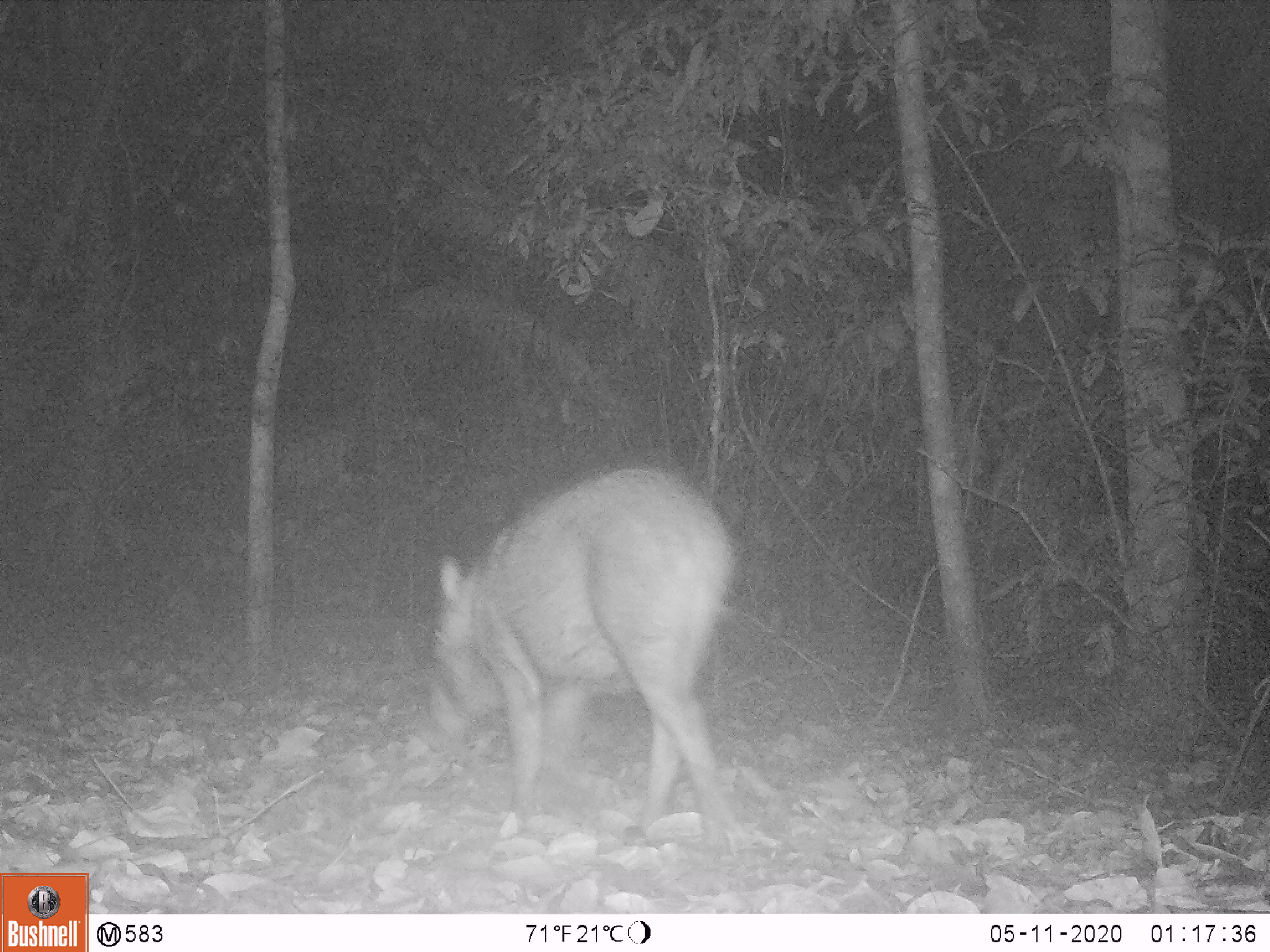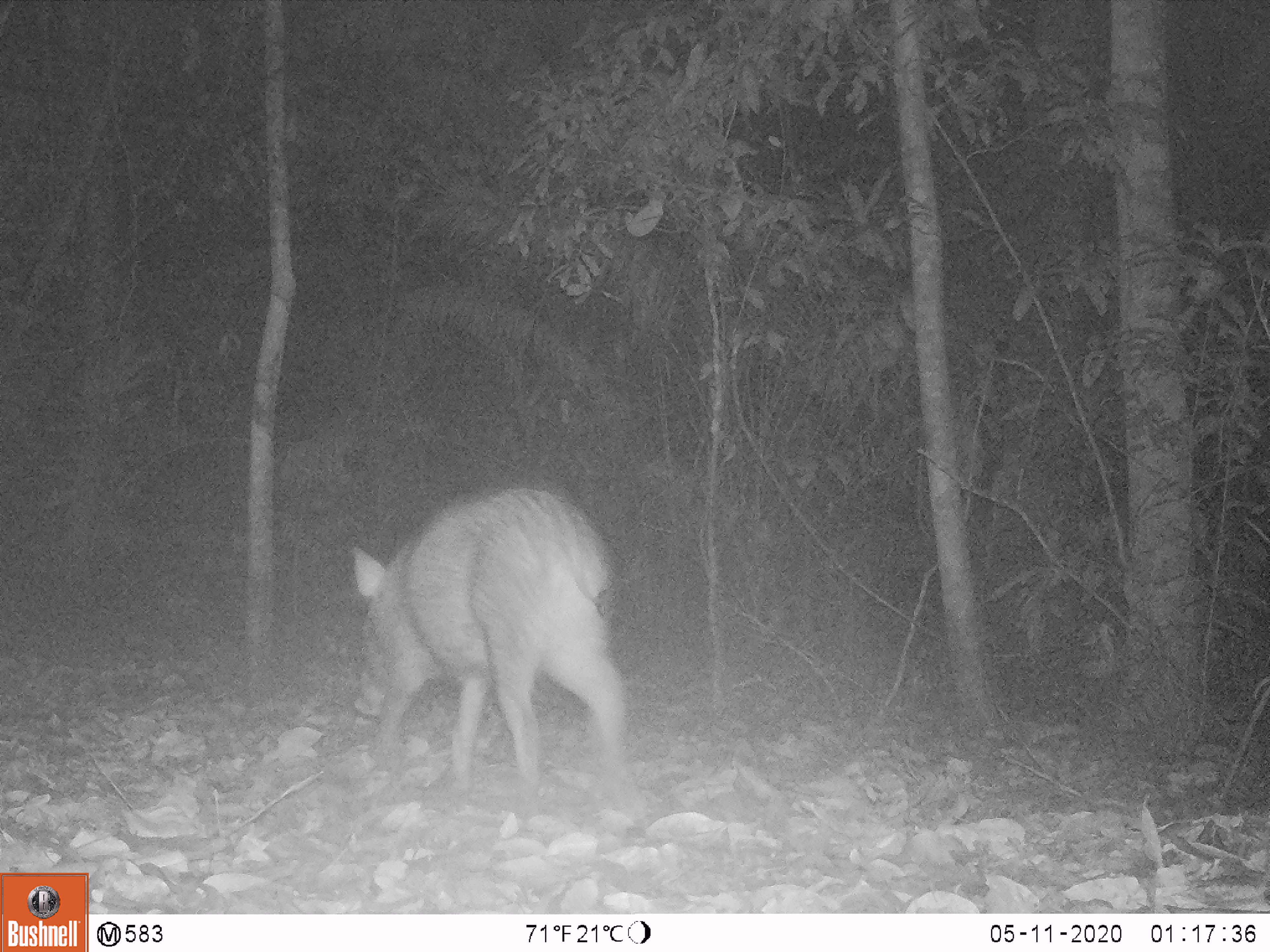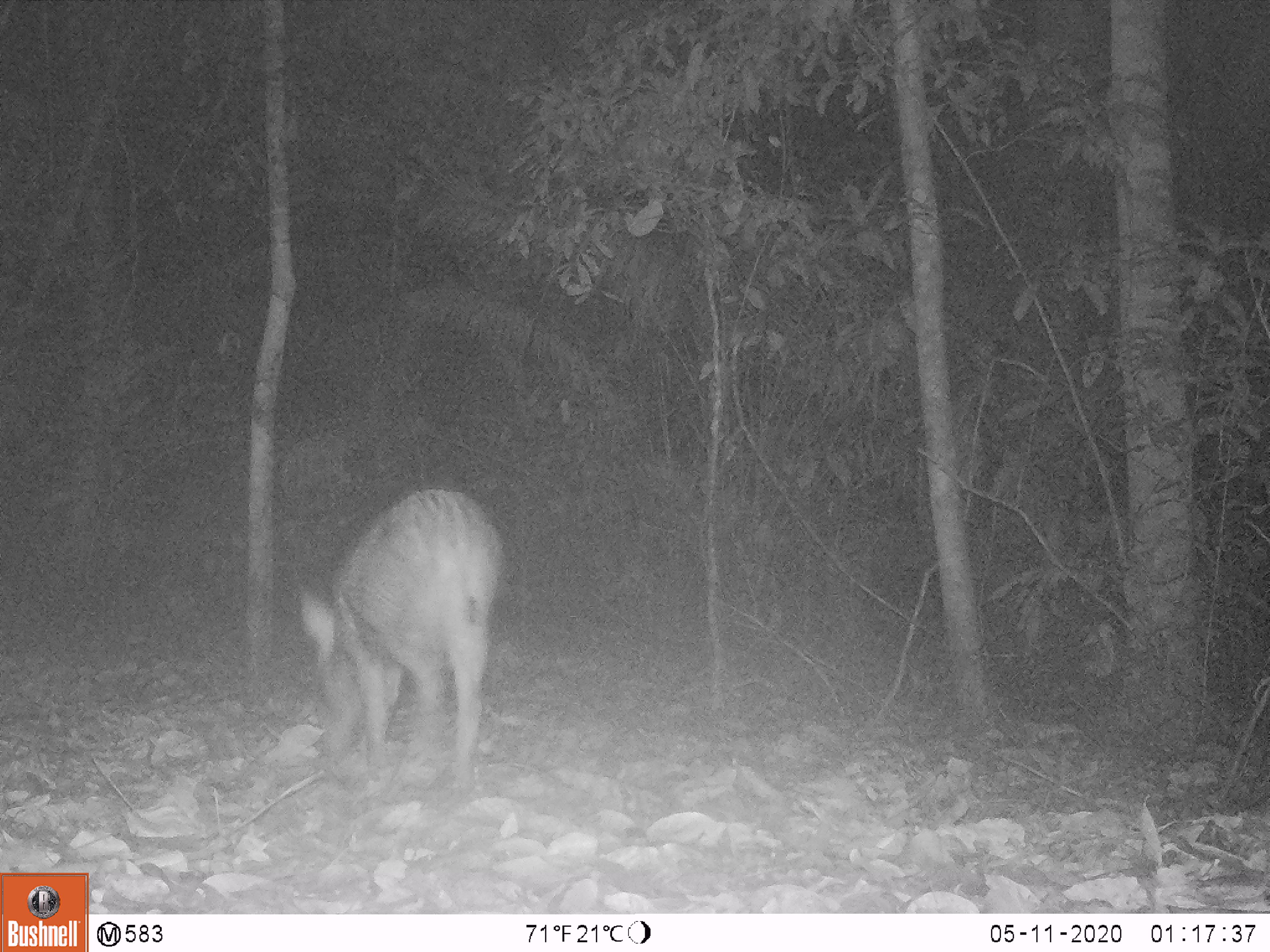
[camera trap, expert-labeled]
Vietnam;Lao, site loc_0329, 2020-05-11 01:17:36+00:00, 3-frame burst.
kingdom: Animalia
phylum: Chordata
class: Mammalia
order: Artiodactyla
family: Suidae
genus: Sus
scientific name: Sus scrofa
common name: eurasian wild pig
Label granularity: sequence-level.